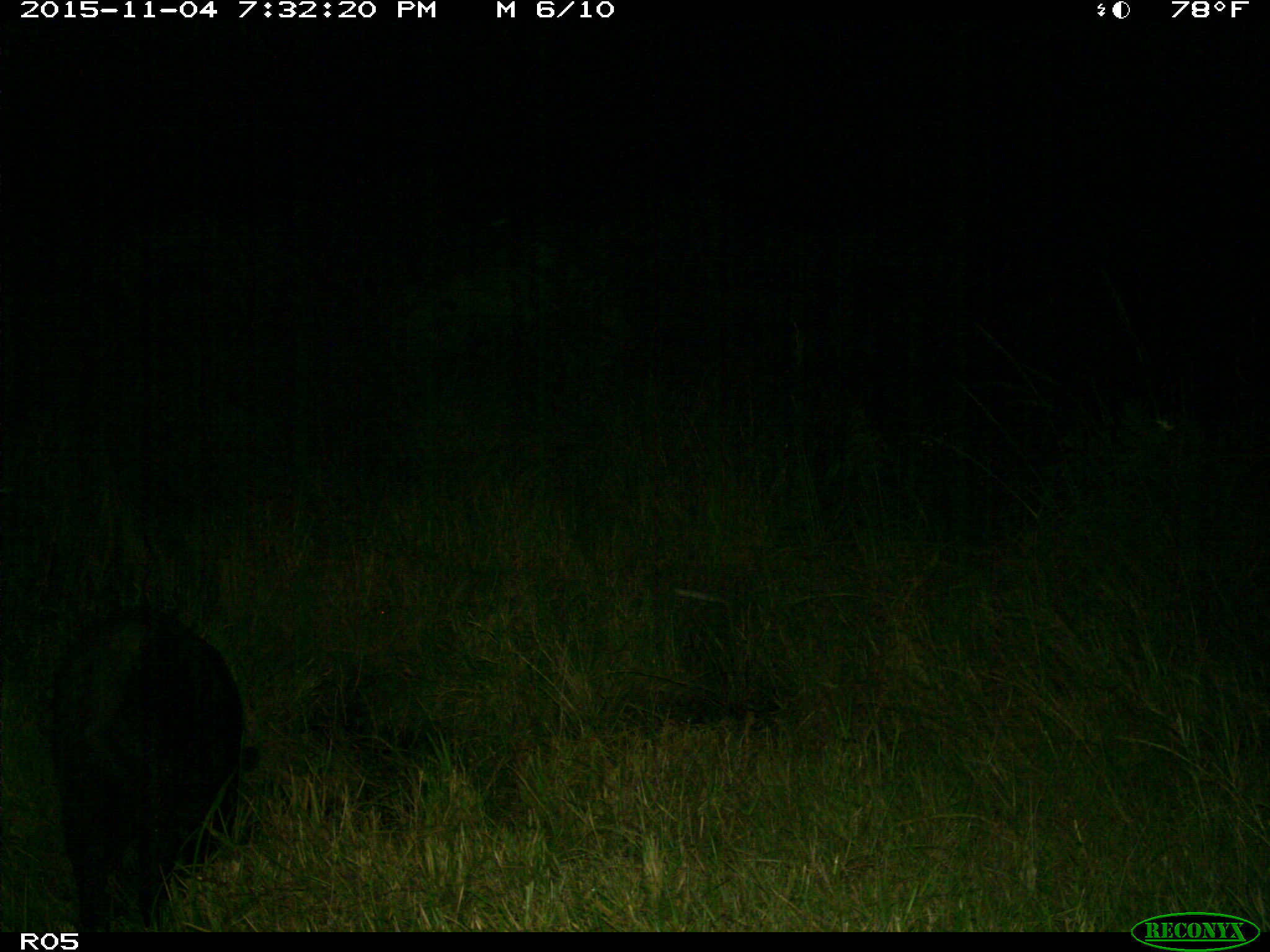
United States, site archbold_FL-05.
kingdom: Animalia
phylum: Chordata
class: Mammalia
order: Artiodactyla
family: Suidae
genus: Sus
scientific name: Sus scrofa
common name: wild boar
Sus scrofa (wild boar).